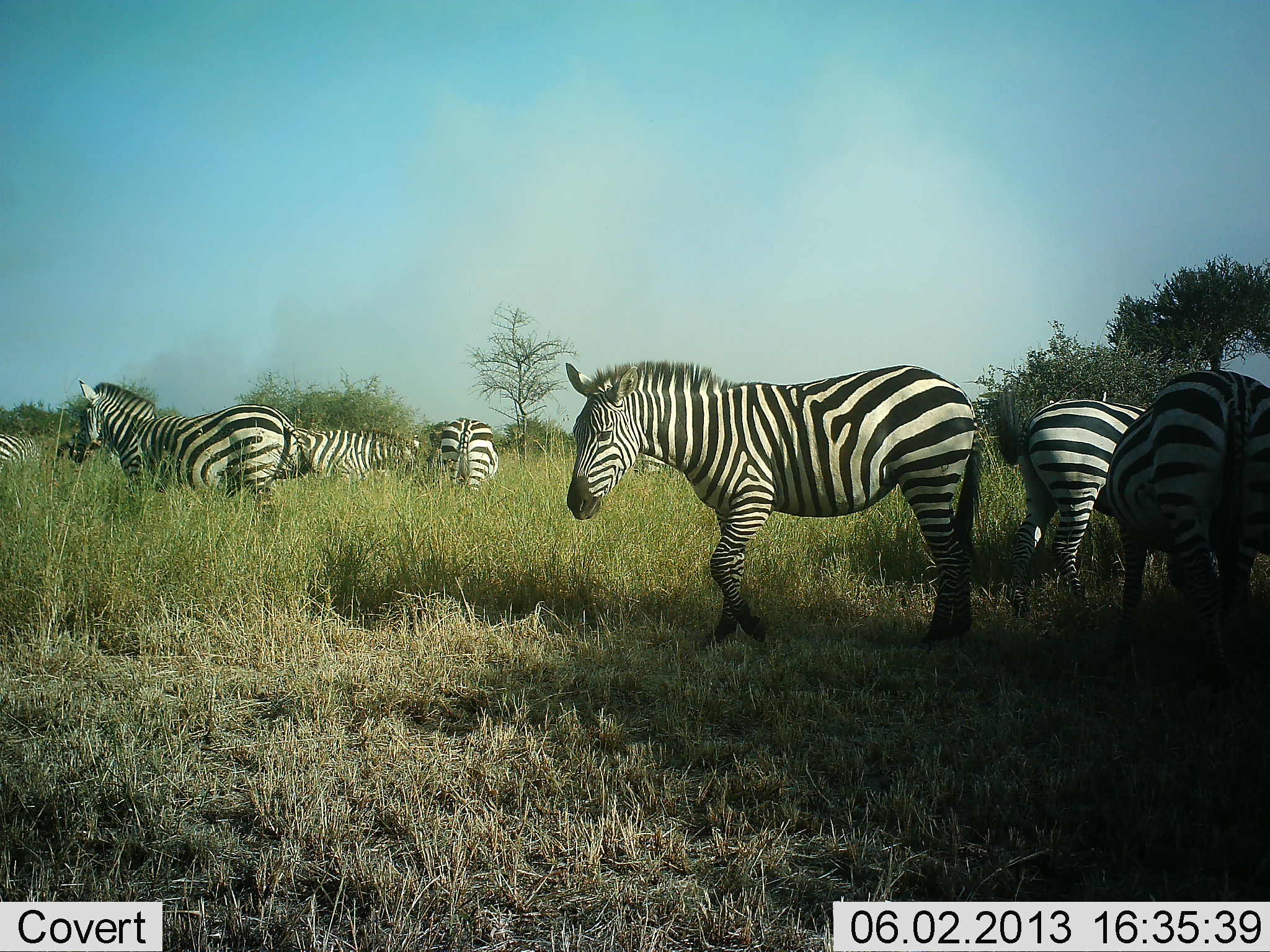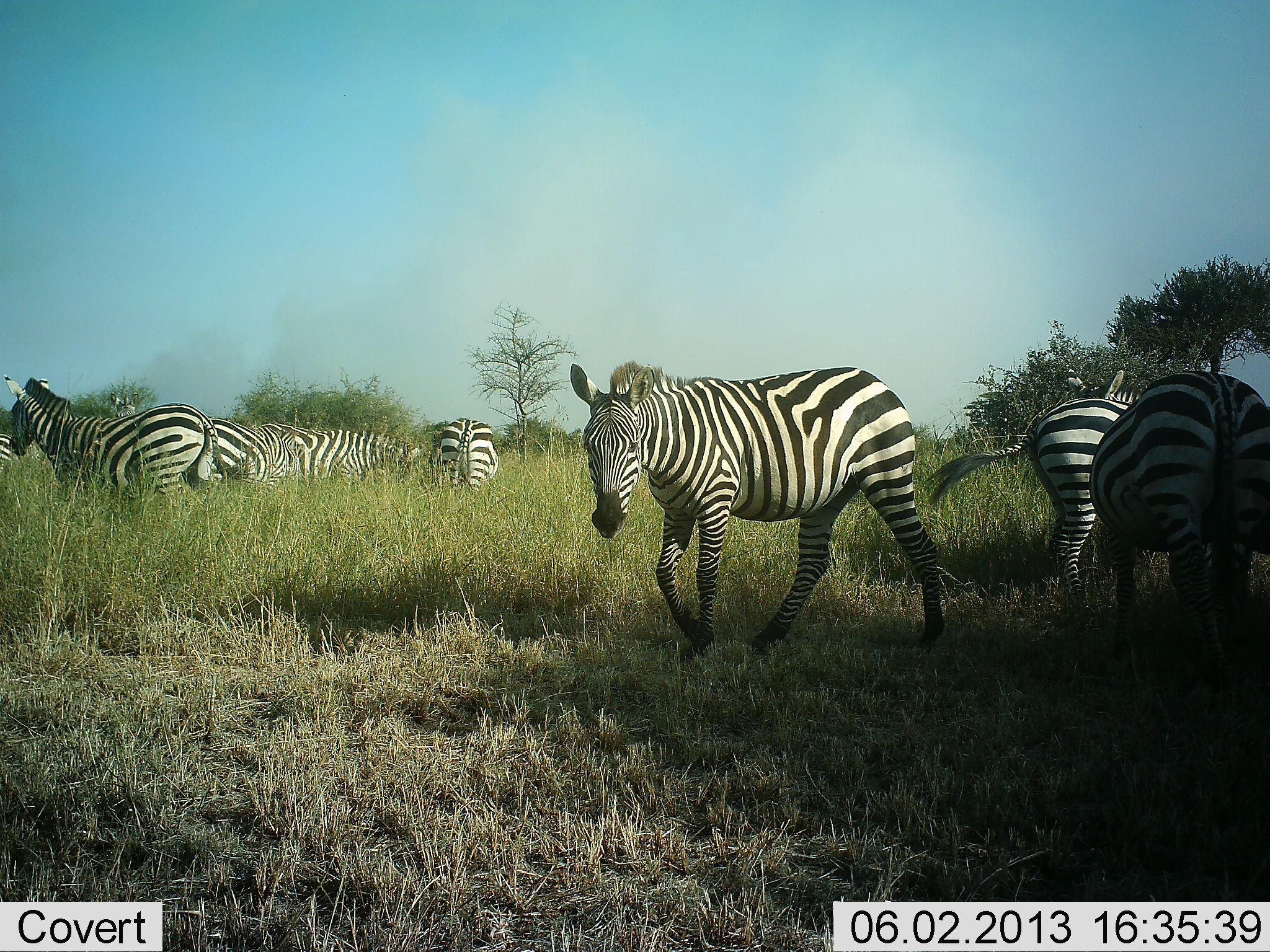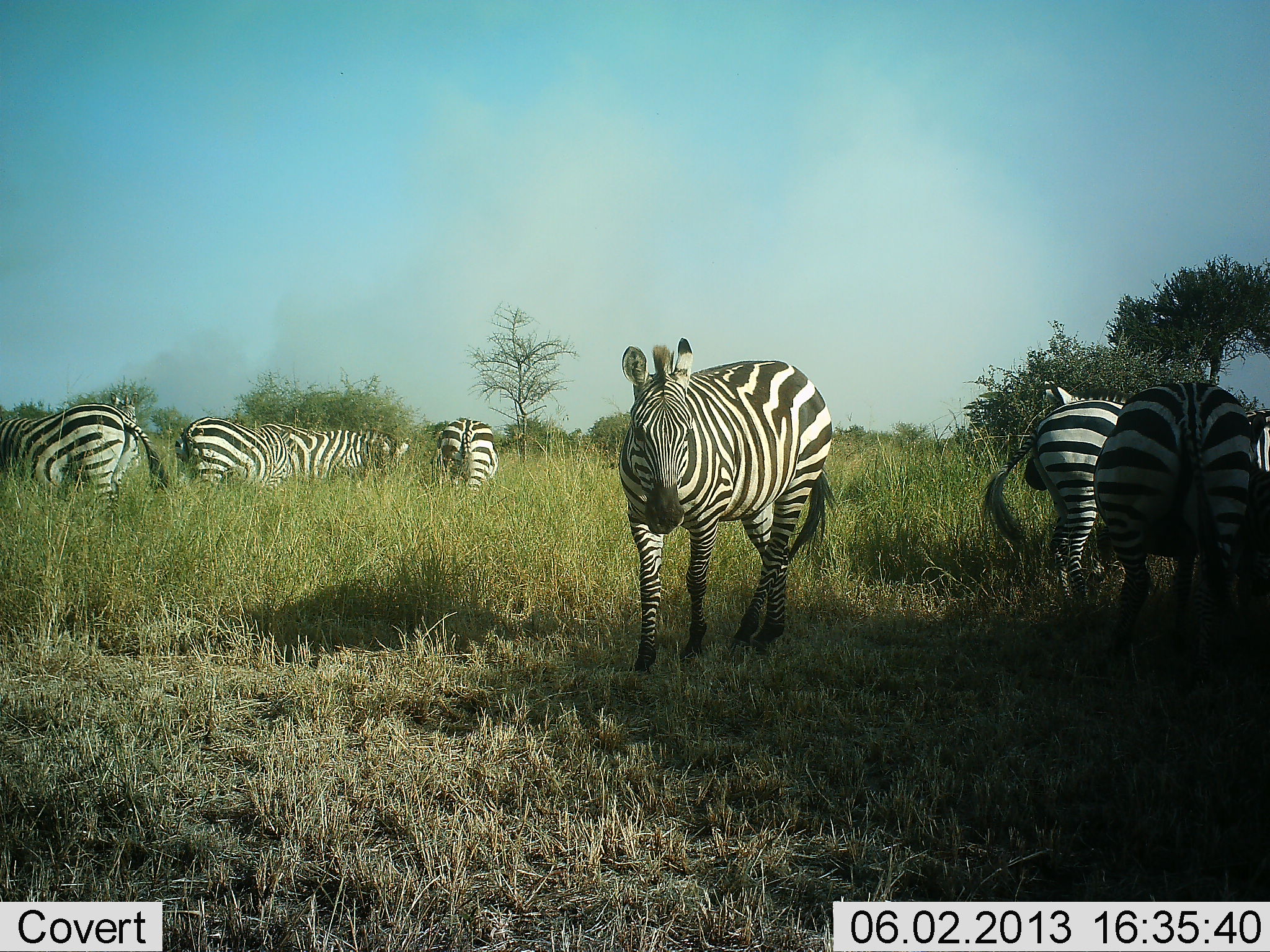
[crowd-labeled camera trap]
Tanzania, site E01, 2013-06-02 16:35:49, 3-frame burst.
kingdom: Animalia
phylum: Chordata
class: Mammalia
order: Perissodactyla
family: Equidae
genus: Equus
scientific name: Equus quagga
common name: plains zebra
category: zebra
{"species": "zebra (plains zebra) (Equus quagga)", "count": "8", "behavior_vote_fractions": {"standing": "77%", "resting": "0%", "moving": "64%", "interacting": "5%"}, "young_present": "0%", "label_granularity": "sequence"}